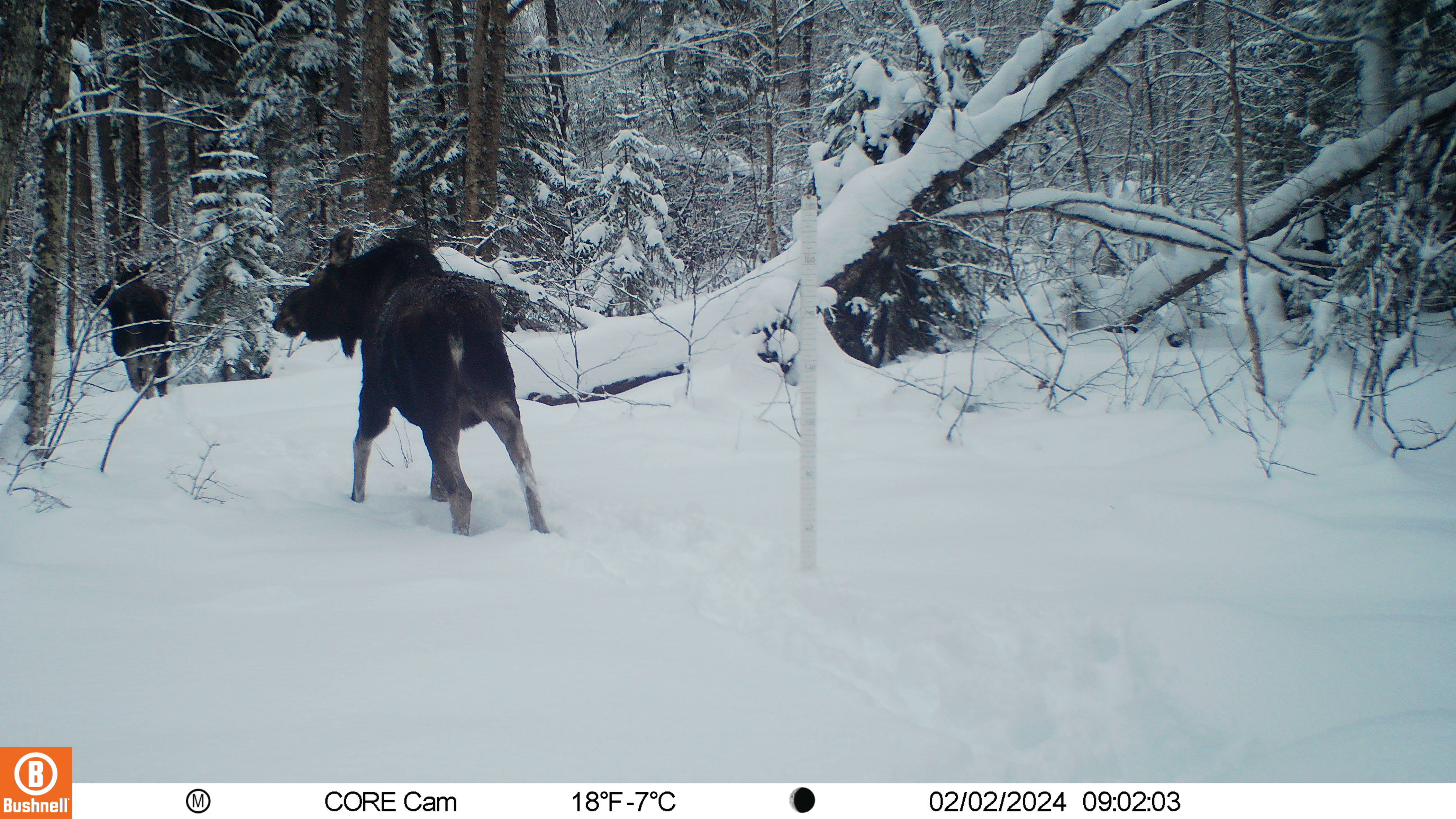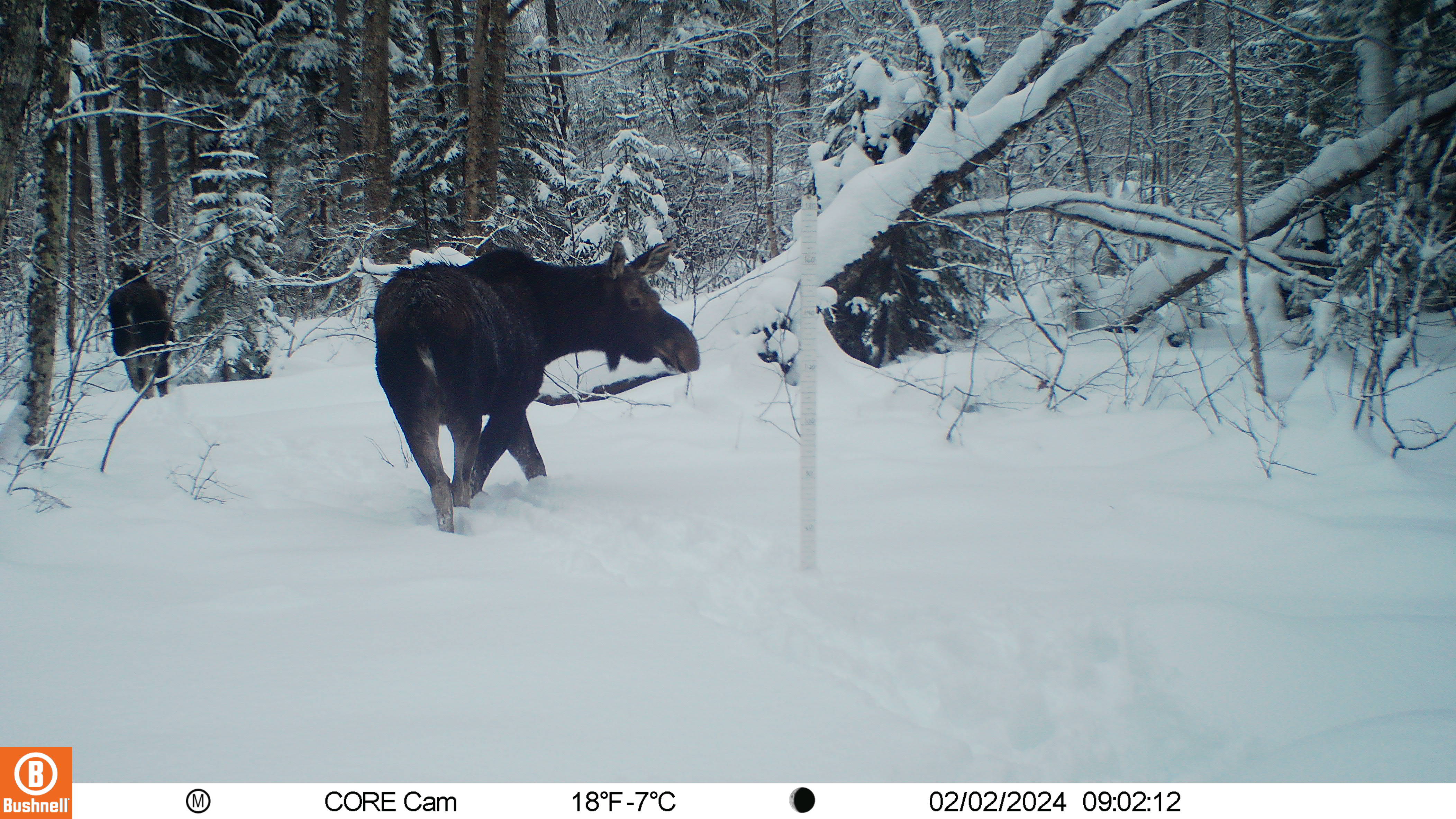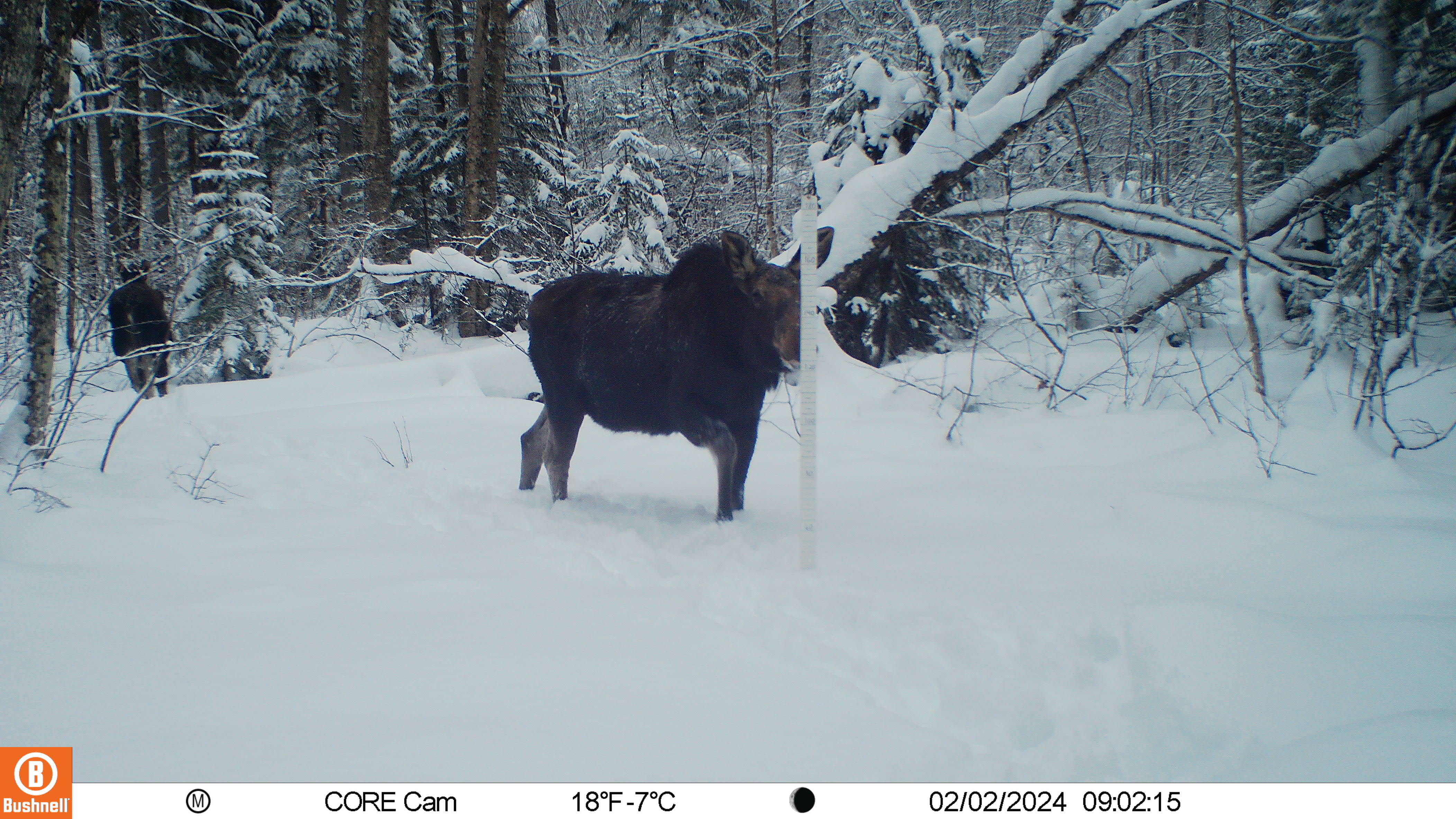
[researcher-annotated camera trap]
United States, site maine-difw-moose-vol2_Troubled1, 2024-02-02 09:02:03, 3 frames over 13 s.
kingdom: Animalia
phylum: Chordata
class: Mammalia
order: Artiodactyla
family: Cervidae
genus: Alces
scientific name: Alces alces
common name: moose